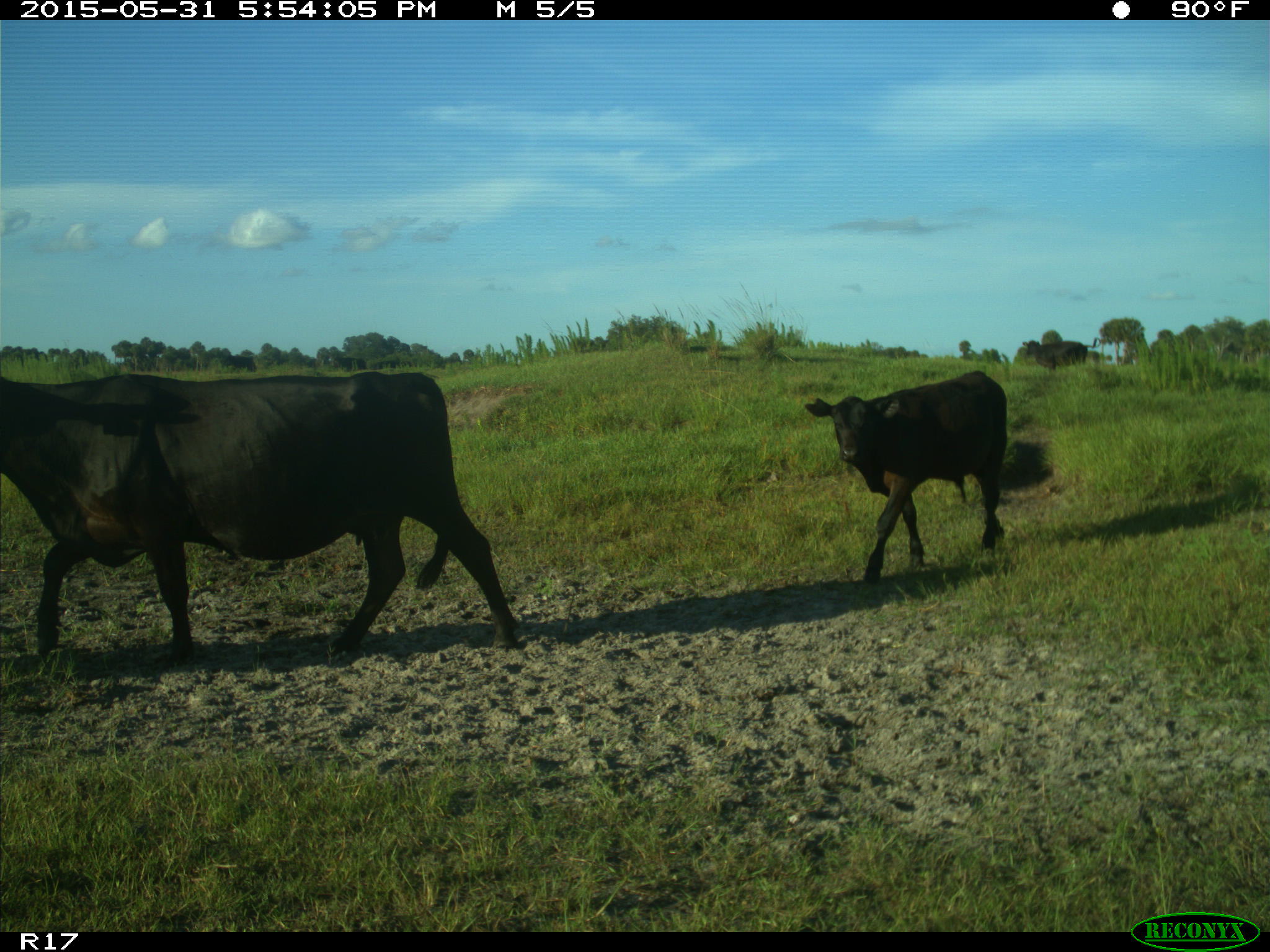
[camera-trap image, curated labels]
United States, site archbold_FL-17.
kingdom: Animalia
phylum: Chordata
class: Mammalia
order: Artiodactyla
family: Bovidae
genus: Bos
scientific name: Bos taurus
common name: domestic cow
Bos taurus (domestic cow).